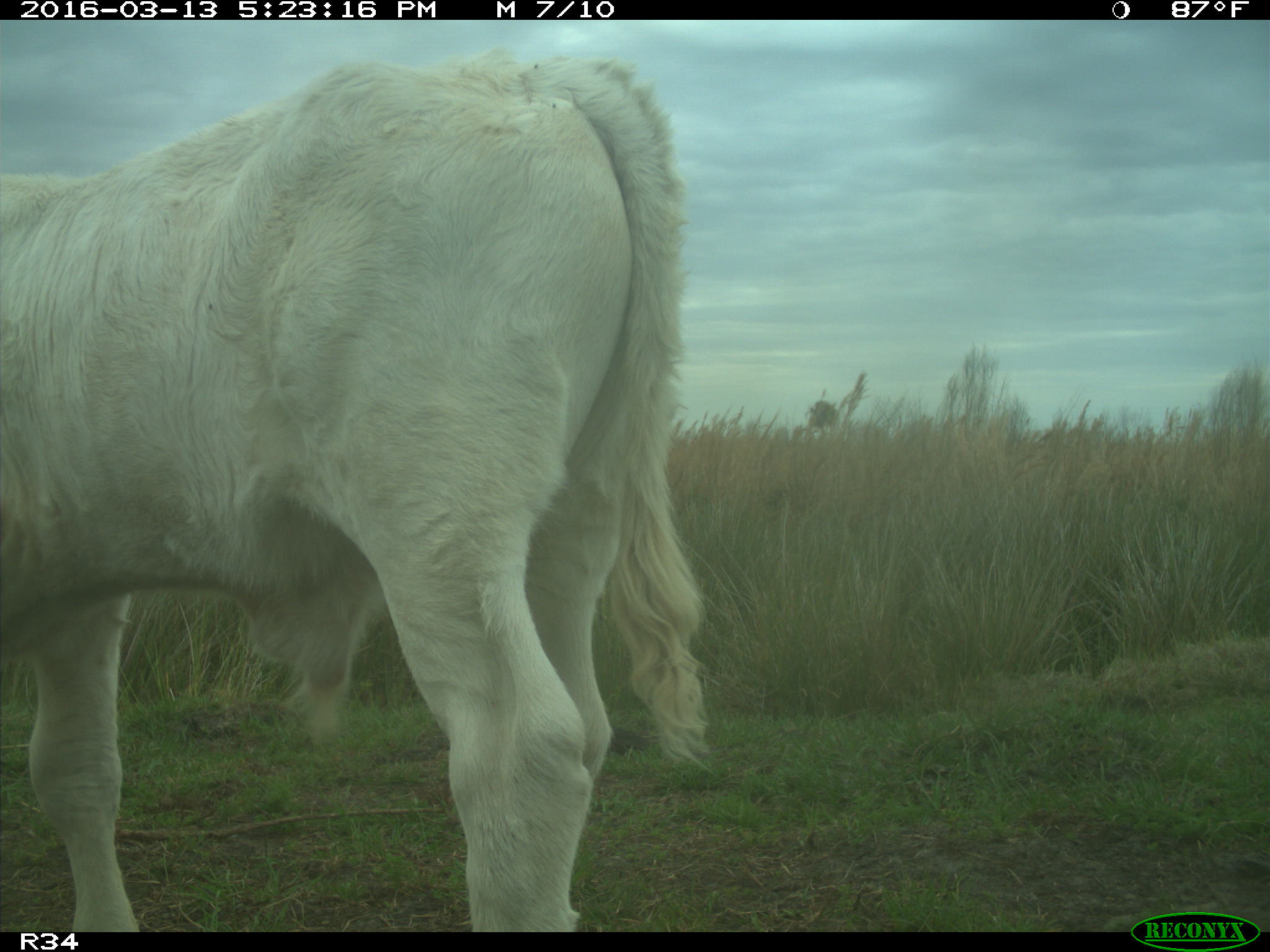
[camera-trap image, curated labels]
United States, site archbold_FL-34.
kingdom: Animalia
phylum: Chordata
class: Mammalia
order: Artiodactyla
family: Bovidae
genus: Bos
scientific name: Bos taurus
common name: domestic cow